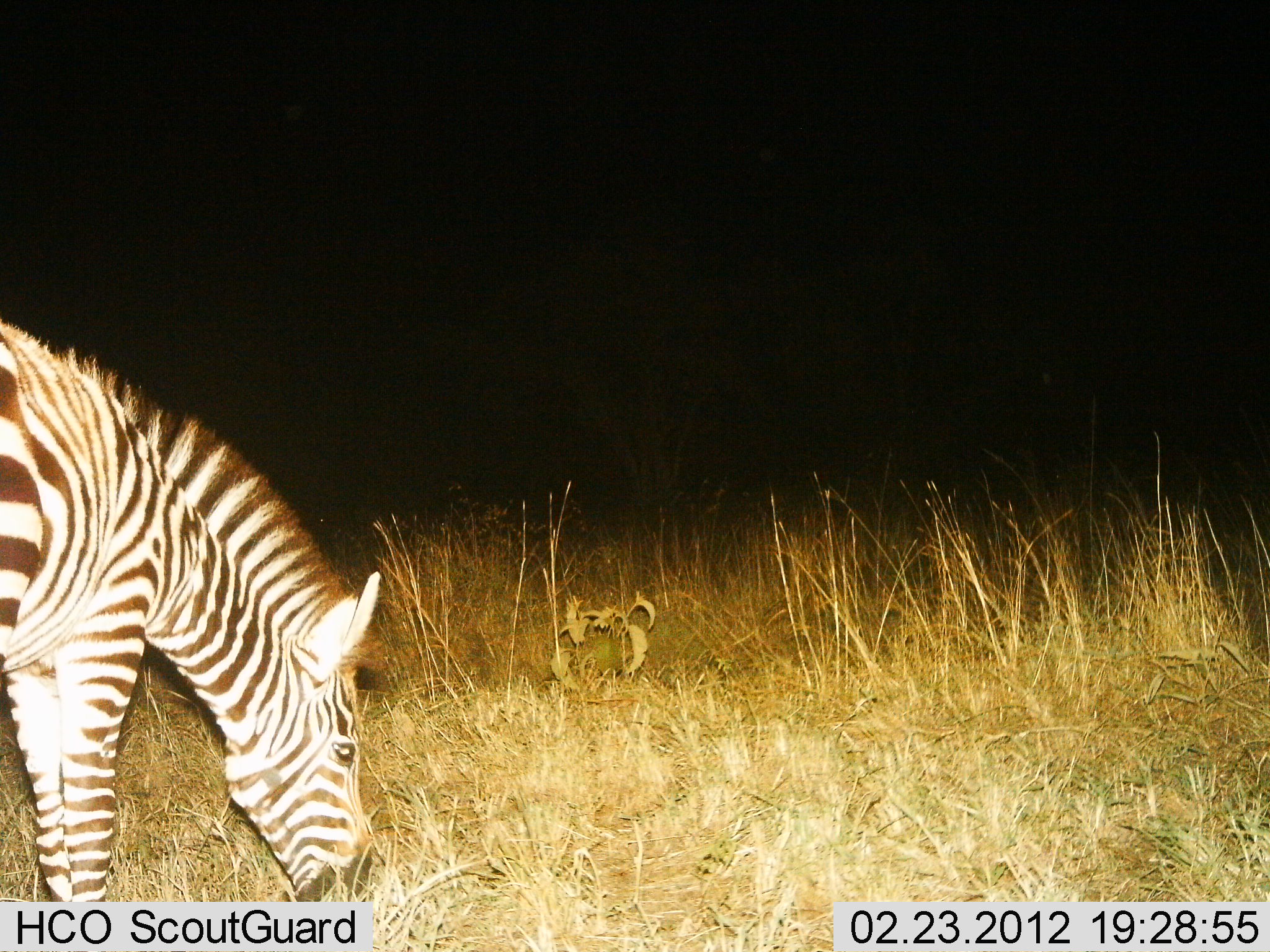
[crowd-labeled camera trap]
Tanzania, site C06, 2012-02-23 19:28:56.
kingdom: Animalia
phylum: Chordata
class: Mammalia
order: Perissodactyla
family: Equidae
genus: Equus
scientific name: Equus quagga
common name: plains zebra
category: zebra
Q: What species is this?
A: Zebra (plains zebra) (Equus quagga).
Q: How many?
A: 1.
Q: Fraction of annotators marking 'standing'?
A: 15%.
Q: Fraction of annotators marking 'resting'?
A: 0%.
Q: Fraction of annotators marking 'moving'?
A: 0%.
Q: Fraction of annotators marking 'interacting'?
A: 0%.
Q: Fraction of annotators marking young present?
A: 0%.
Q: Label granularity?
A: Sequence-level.